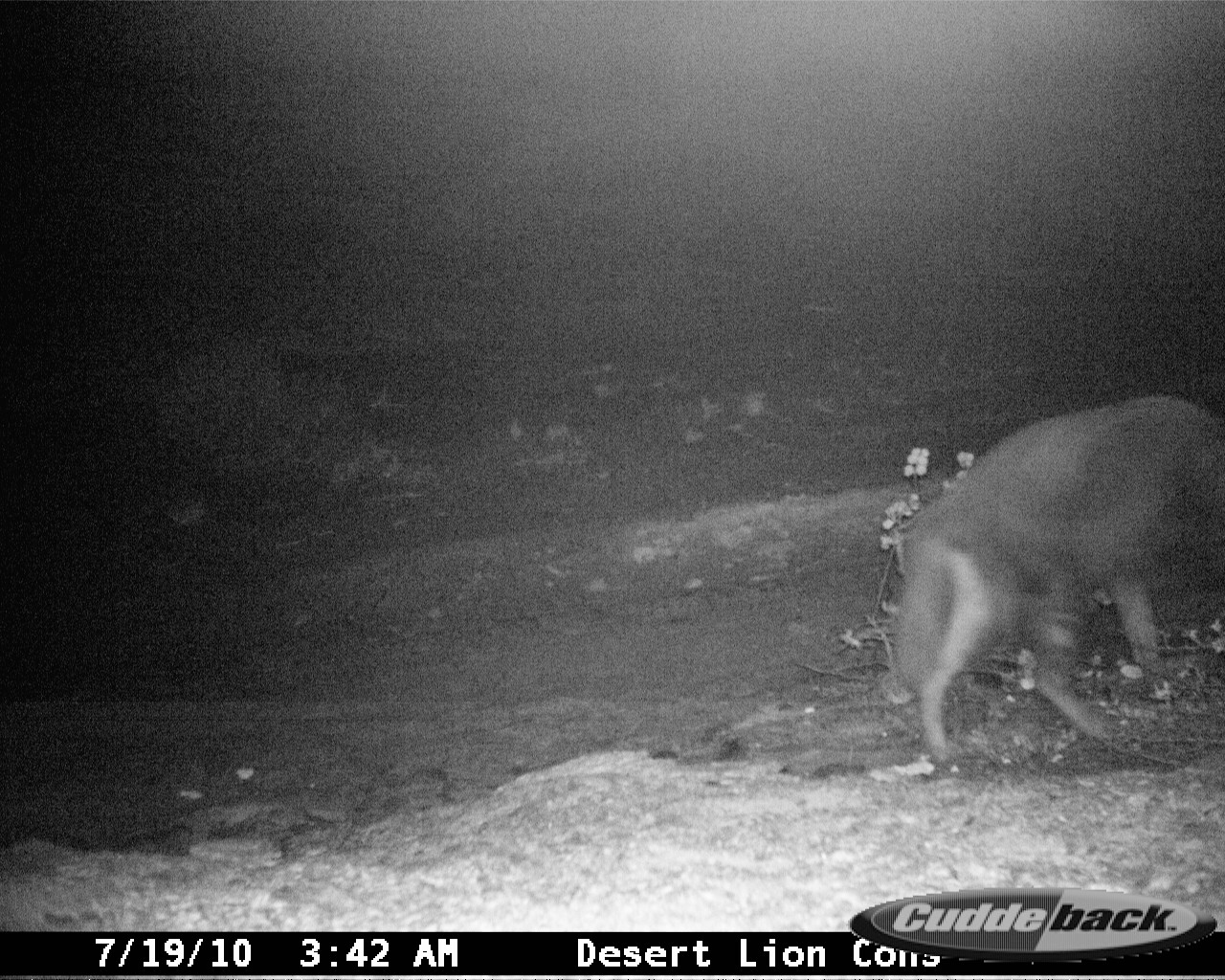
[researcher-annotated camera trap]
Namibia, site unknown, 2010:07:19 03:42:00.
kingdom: Animalia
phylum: Chordata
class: Mammalia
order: Carnivora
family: Hyaenidae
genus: Parahyaena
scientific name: Parahyaena brunnea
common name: brown hyena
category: hyaena brunnea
Hyaena brunnea (brown hyena) (Parahyaena brunnea).